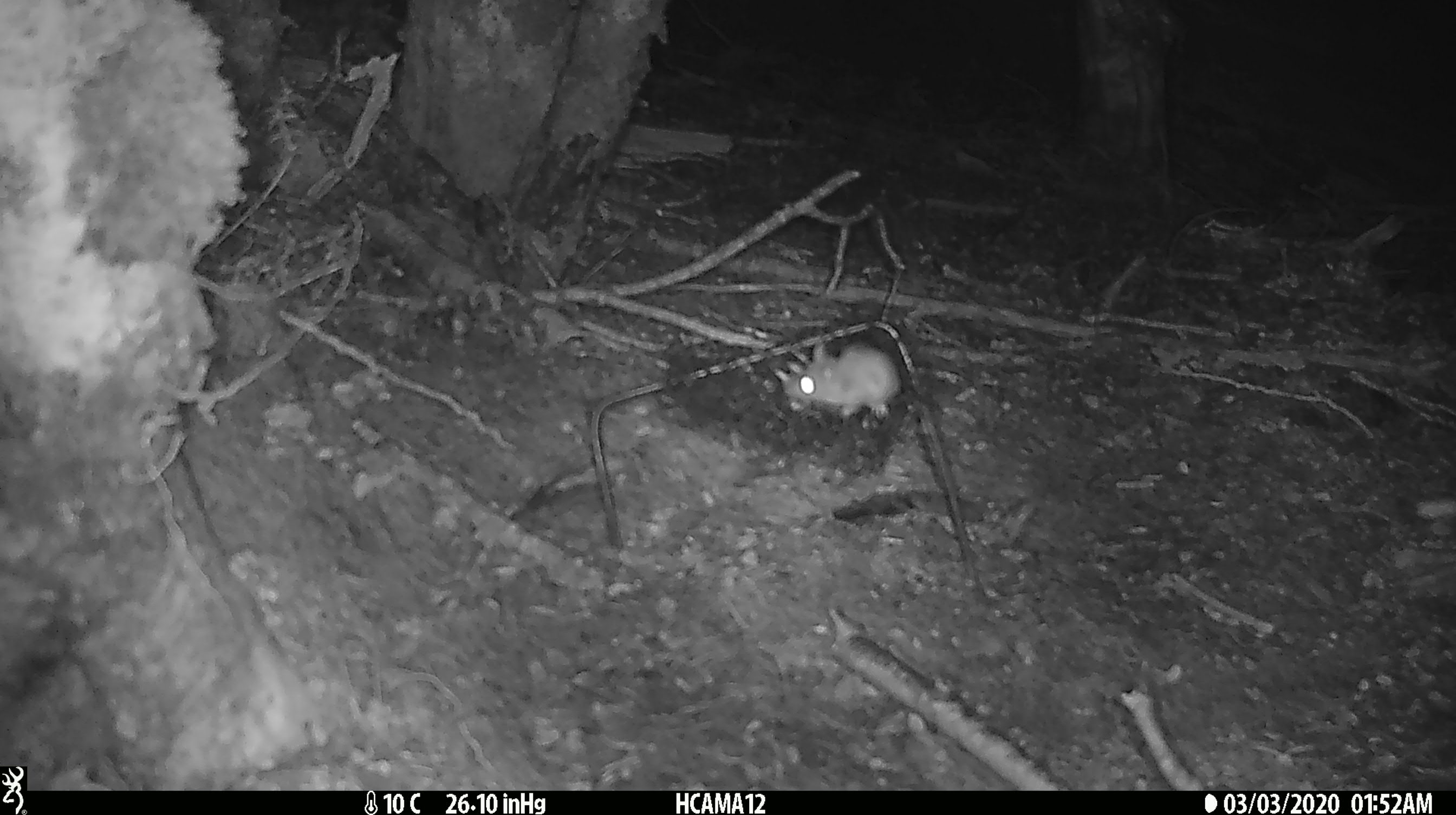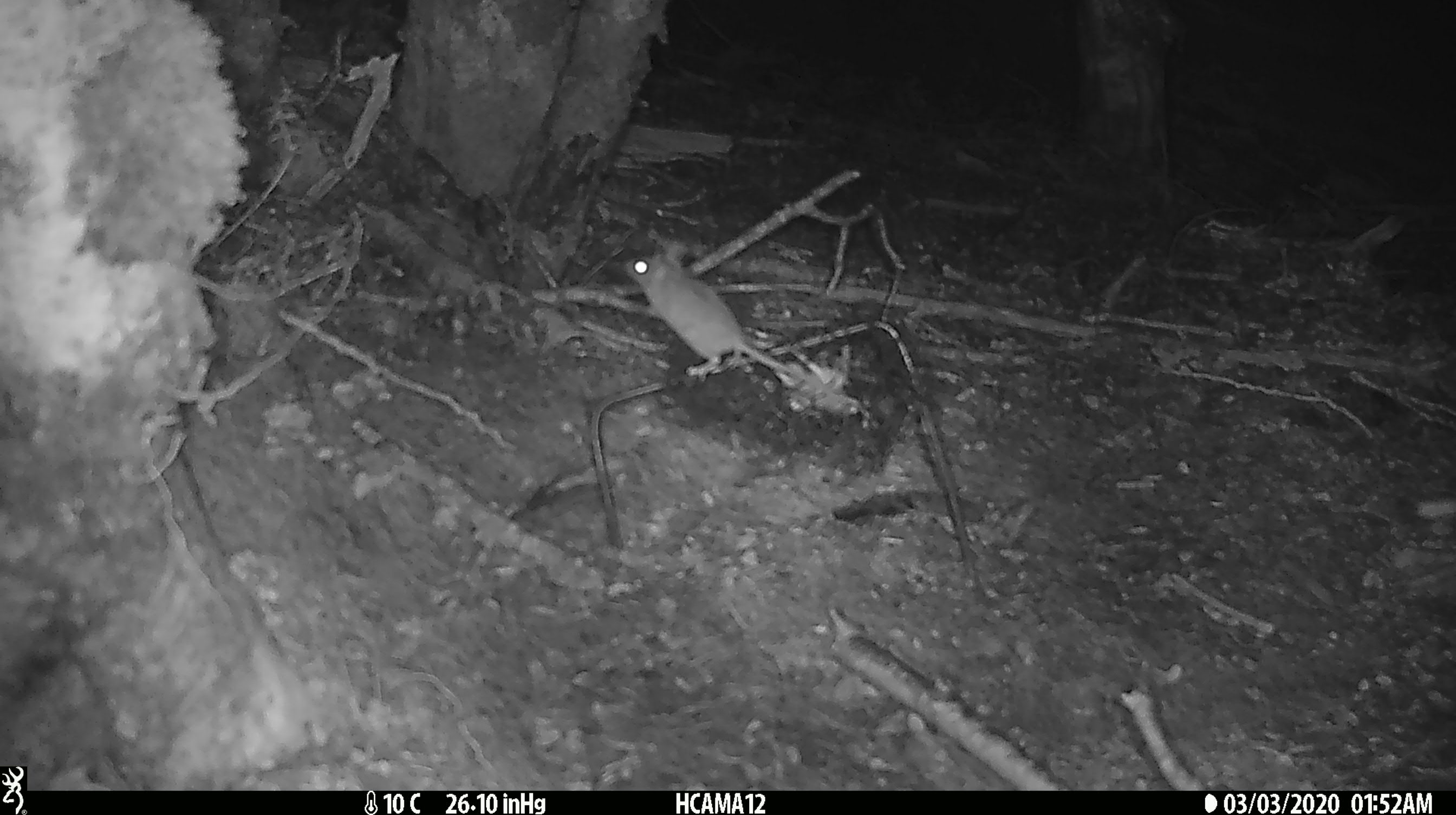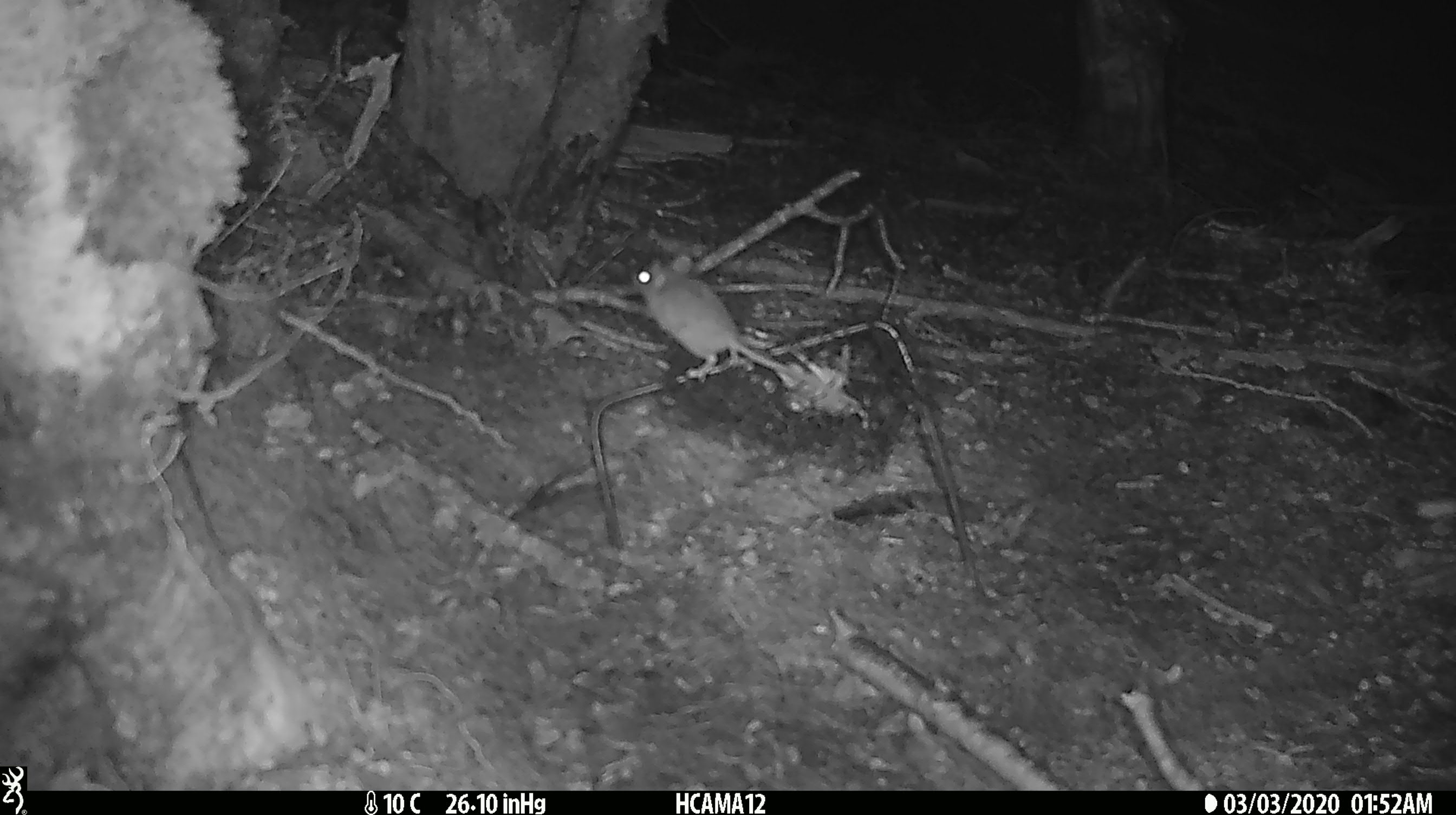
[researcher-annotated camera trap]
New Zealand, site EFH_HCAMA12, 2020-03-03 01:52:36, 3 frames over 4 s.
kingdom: Animalia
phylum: Chordata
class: Mammalia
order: Rodentia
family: Muridae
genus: Mus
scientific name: Mus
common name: mouse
Mouse (Mus).